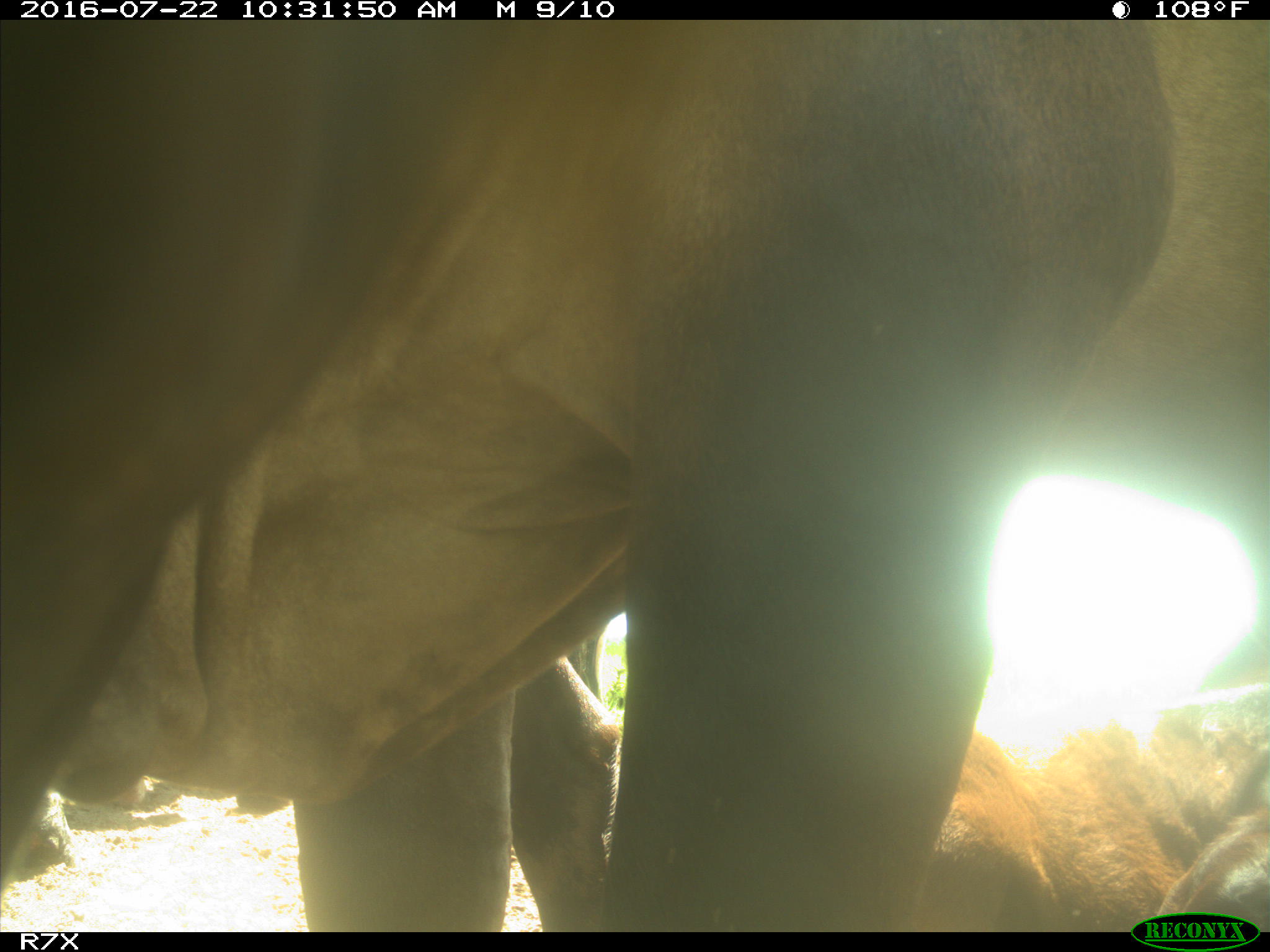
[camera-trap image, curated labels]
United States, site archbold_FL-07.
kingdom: Animalia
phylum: Chordata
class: Mammalia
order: Artiodactyla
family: Bovidae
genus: Bos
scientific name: Bos taurus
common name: domestic cow